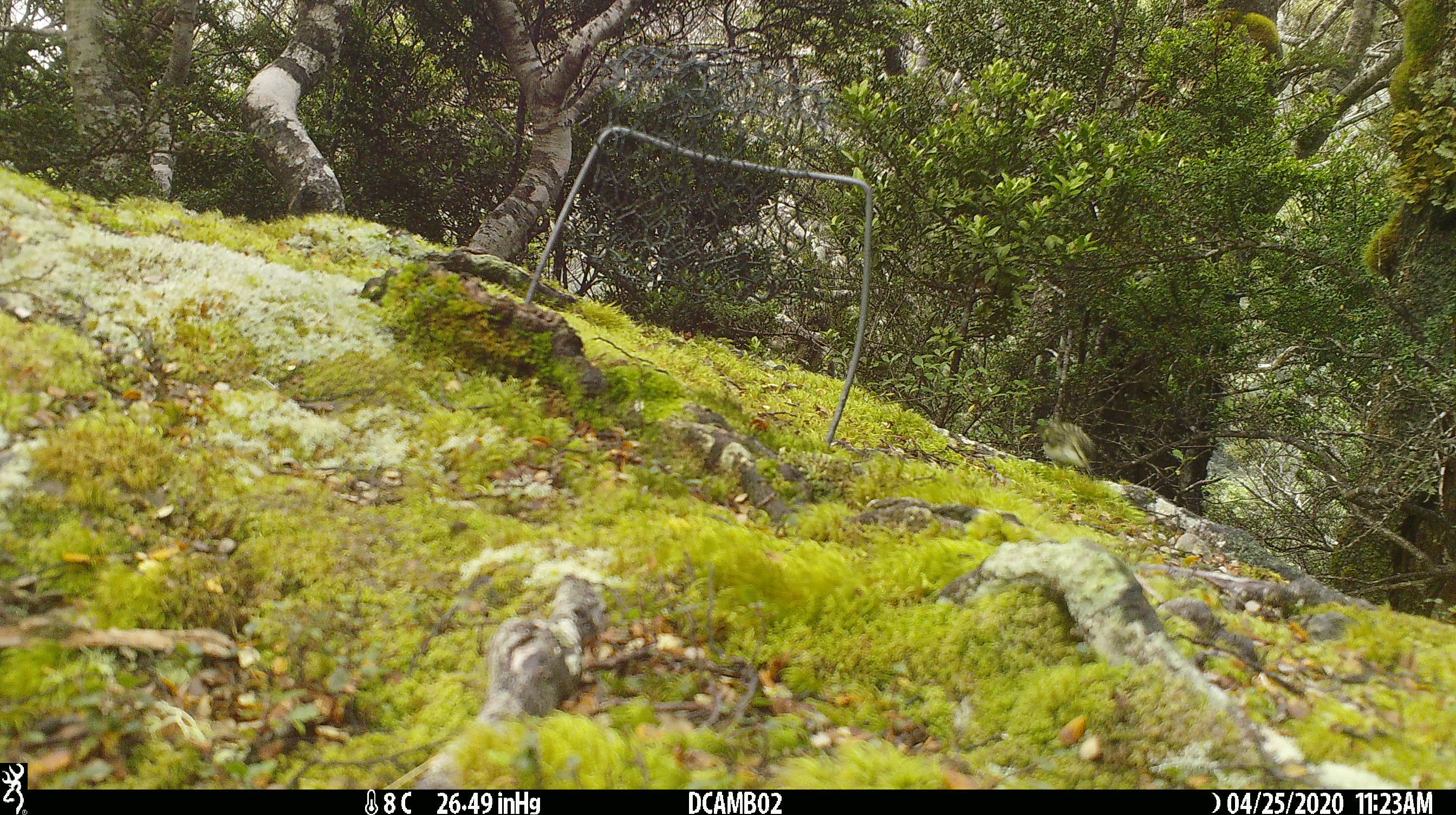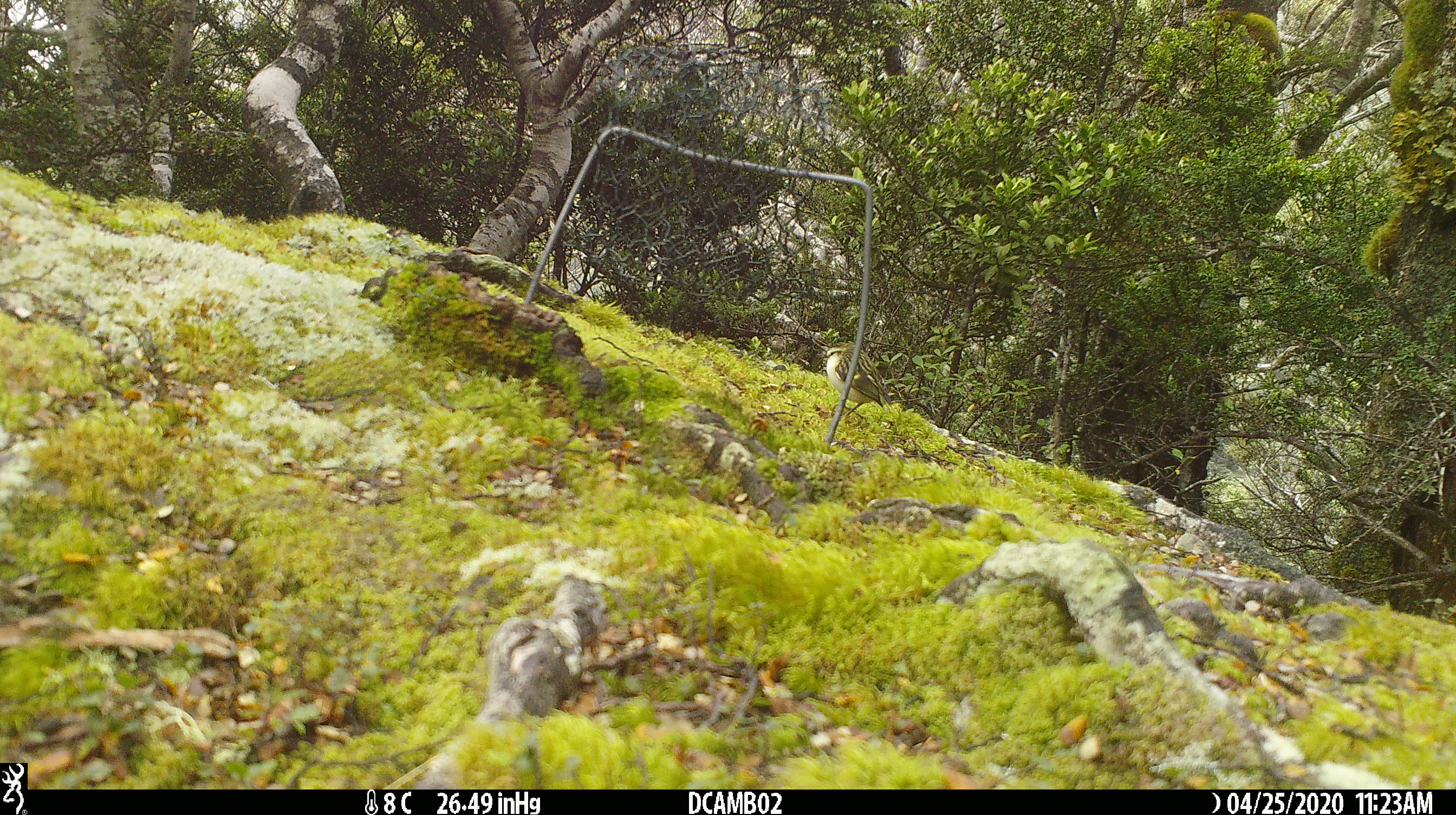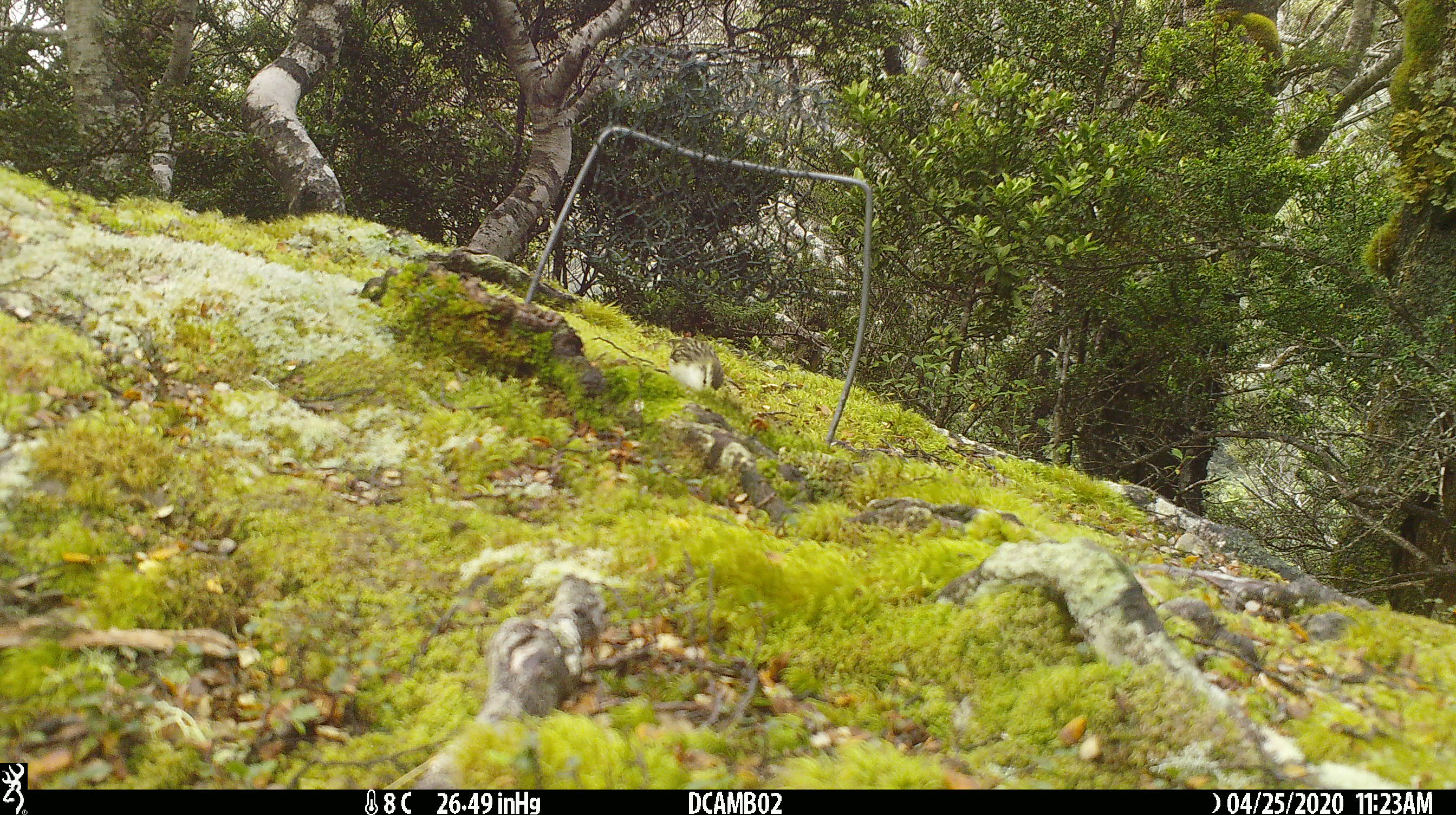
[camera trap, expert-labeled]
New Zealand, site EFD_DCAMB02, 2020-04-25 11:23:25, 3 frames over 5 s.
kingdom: Animalia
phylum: Chordata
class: Aves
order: Passeriformes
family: Acanthisittidae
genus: Acanthisitta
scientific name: Acanthisitta chloris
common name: rifleman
Rifleman (Acanthisitta chloris).